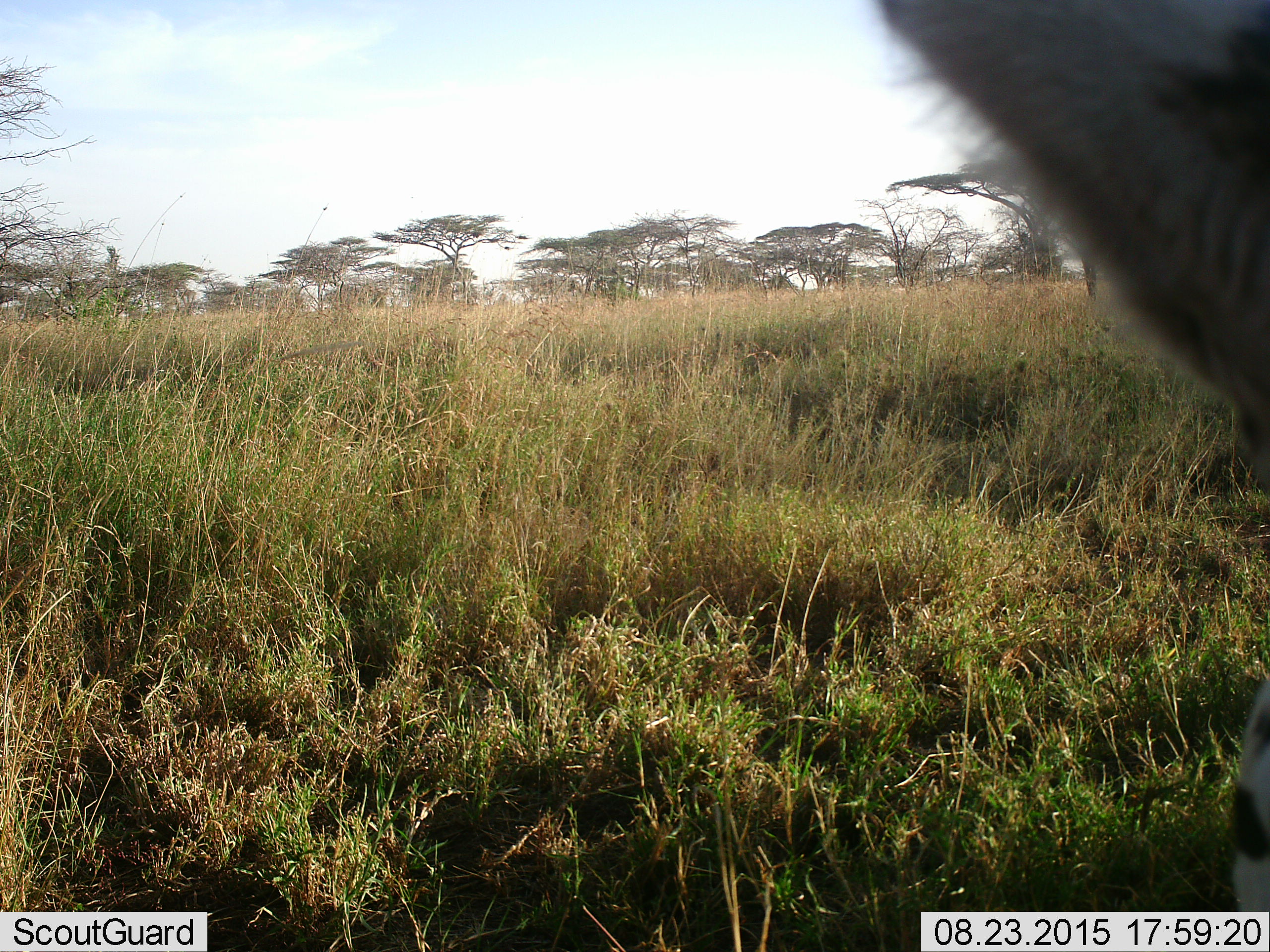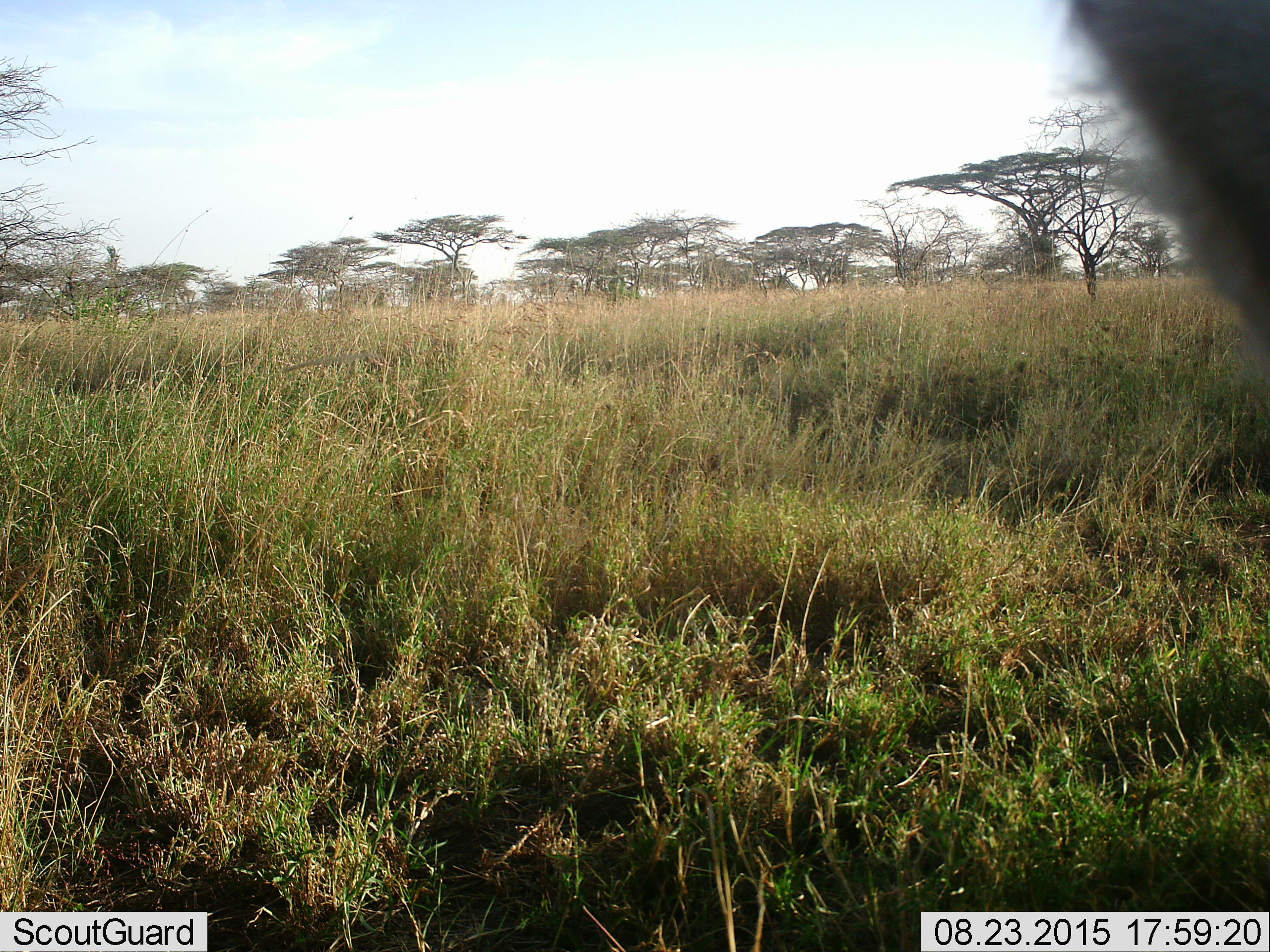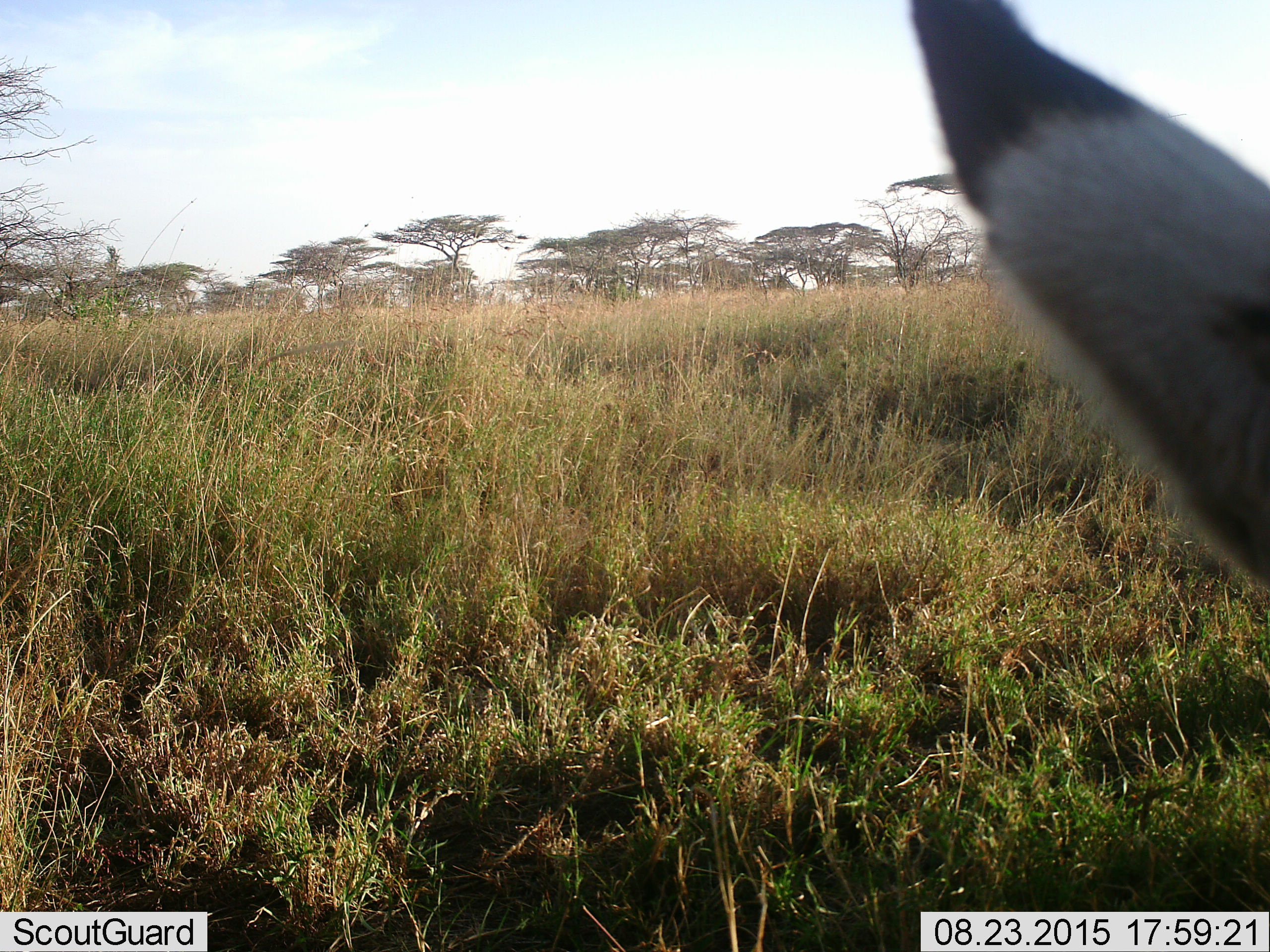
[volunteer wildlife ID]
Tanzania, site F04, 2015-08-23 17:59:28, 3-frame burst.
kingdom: Animalia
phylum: Chordata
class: Mammalia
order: Perissodactyla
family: Equidae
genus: Equus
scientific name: Equus quagga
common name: plains zebra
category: zebra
Zebra (plains zebra) (Equus quagga), count 1. Behavior (volunteer vote fractions): standing 71%, resting 0%, moving 43%, interacting 0%. Young present (vote fraction): 0%. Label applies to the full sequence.